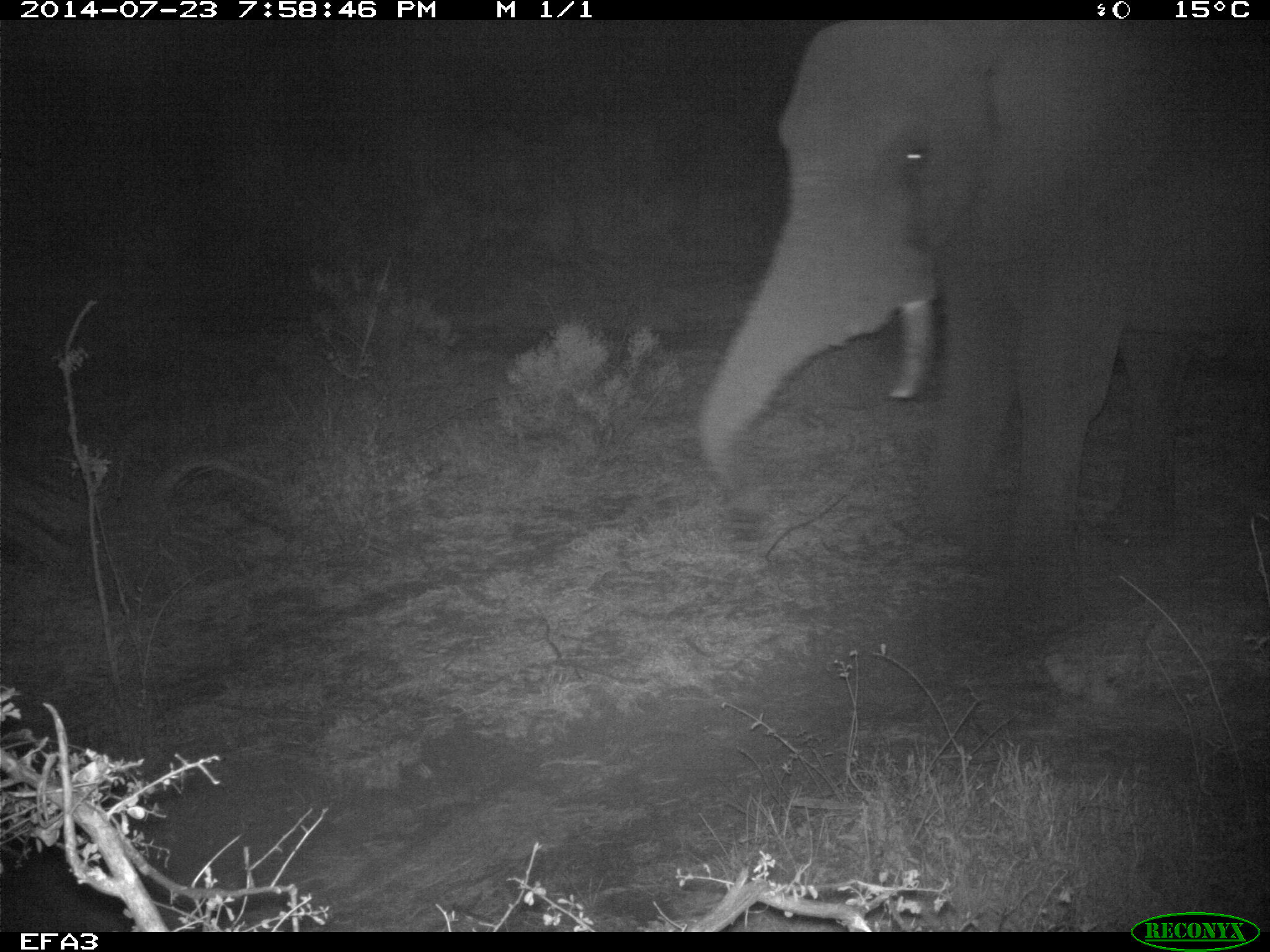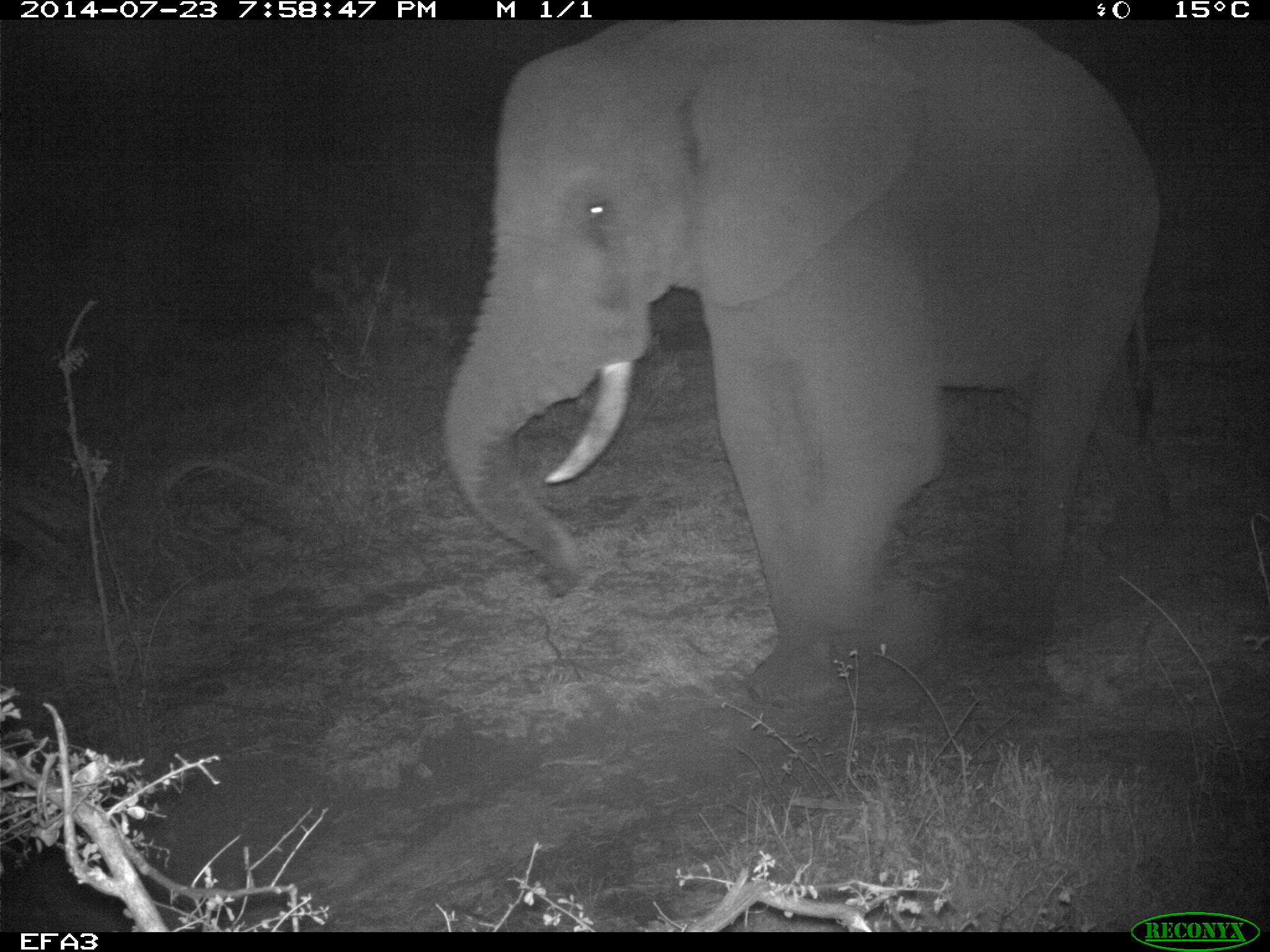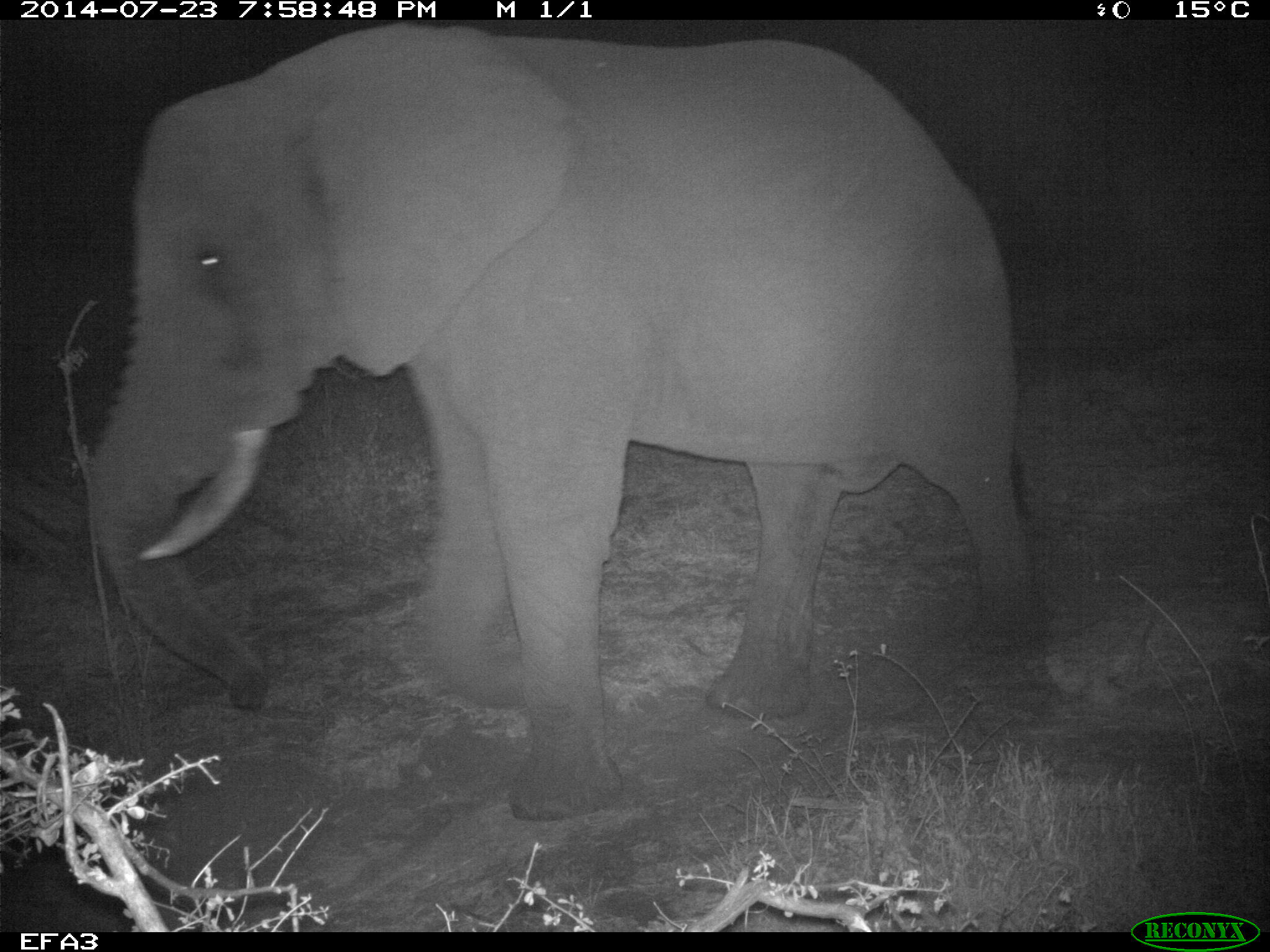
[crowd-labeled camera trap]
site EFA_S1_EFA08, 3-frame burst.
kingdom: Animalia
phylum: Chordata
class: Mammalia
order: Proboscidea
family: Elephantidae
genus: Loxodonta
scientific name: Loxodonta africana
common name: african bush elephant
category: elephant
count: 1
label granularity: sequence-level